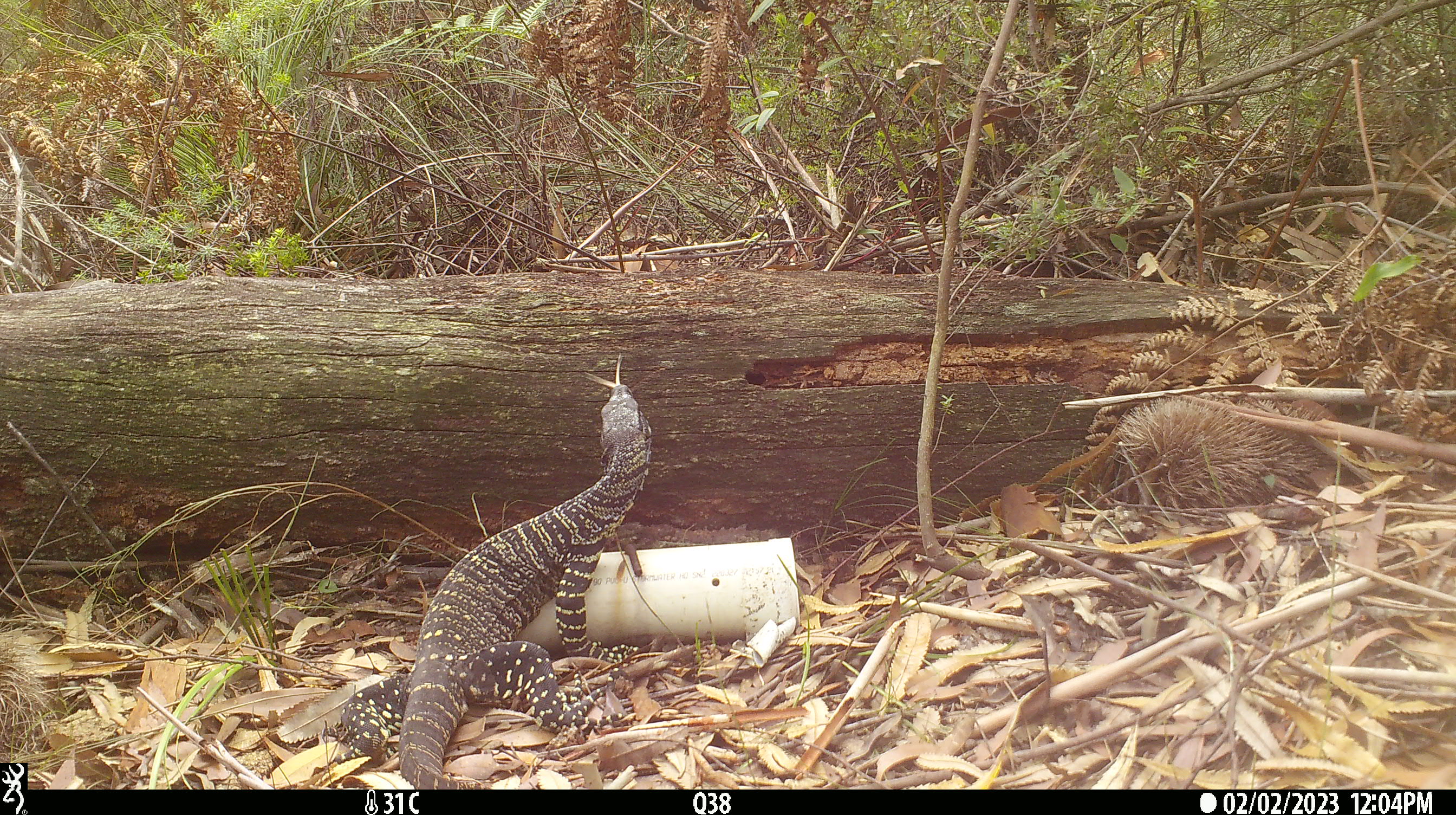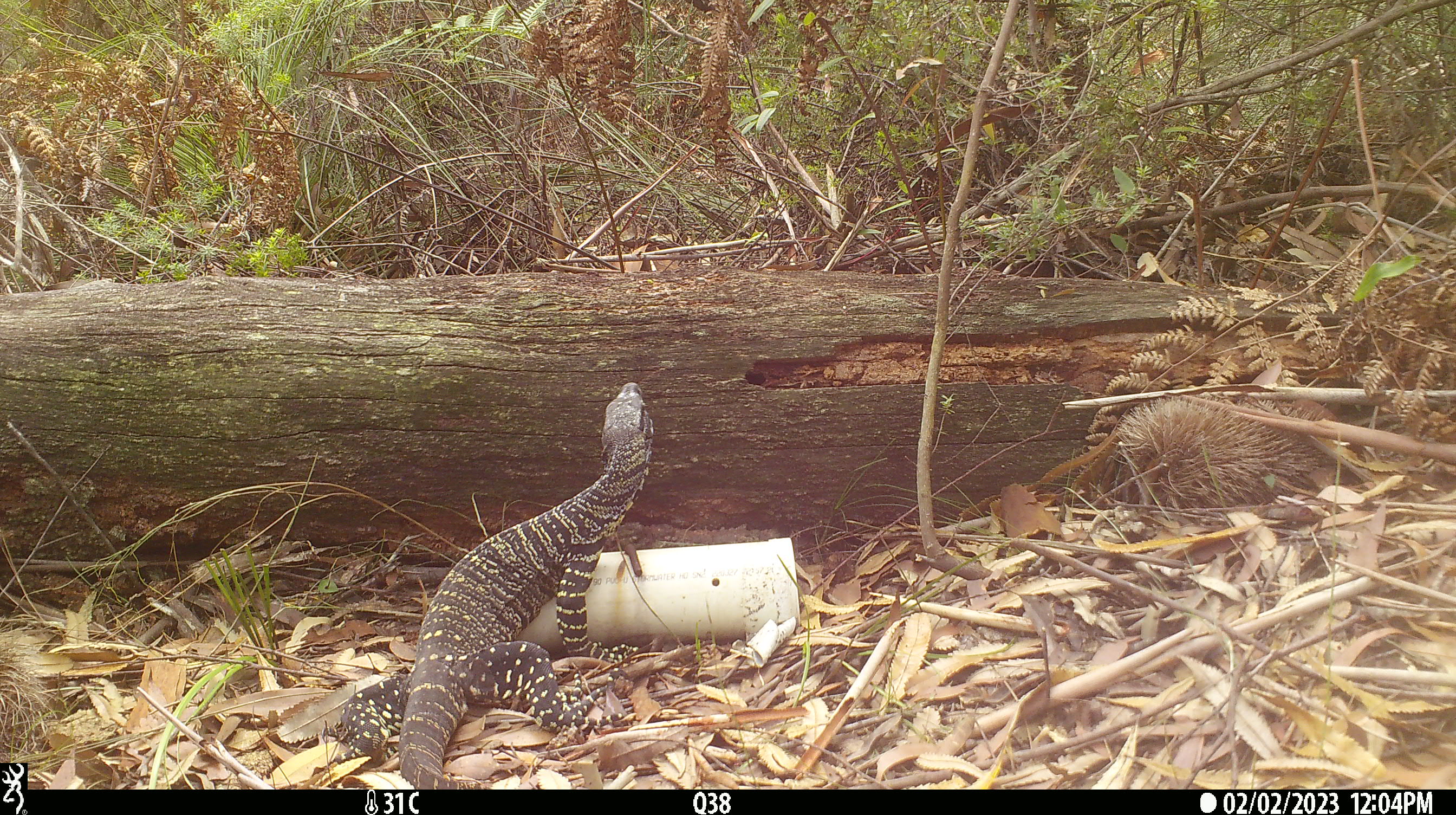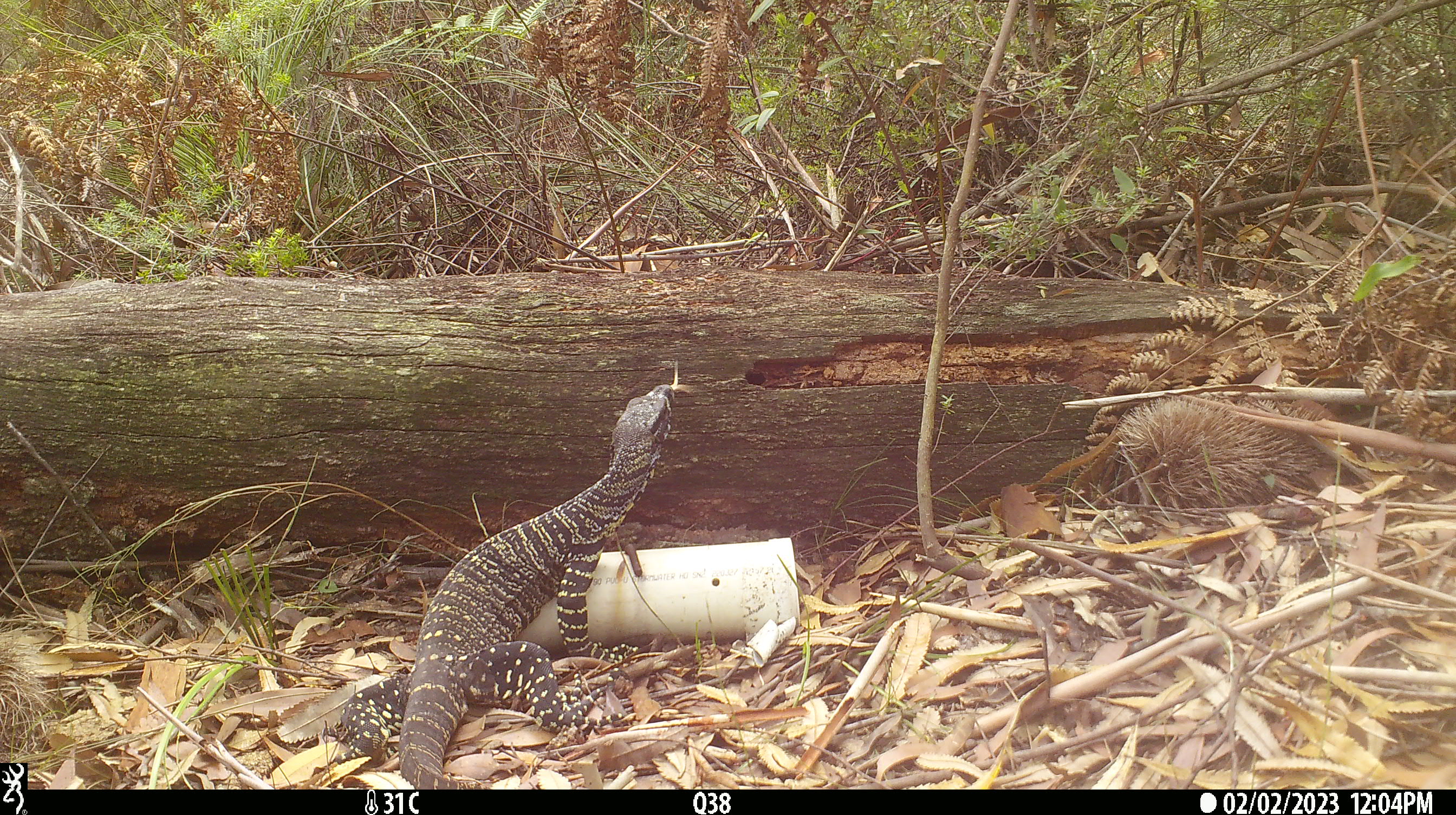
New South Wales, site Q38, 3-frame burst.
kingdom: Animalia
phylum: Chordata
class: Reptilia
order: Squamata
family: Varanidae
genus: Varanus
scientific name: Varanus varius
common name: lace monitor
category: goanna